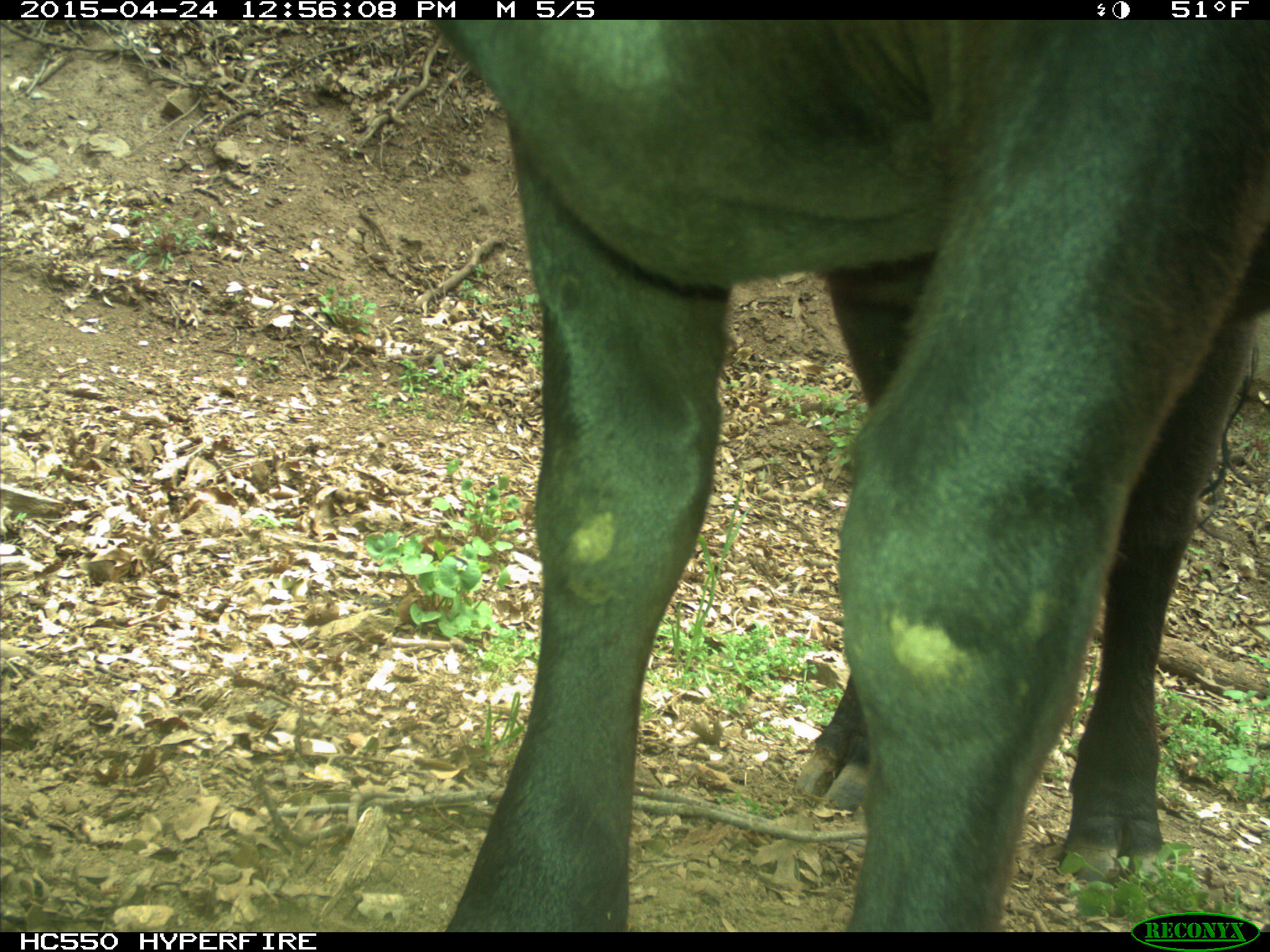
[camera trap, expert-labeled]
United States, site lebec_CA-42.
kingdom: Animalia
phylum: Chordata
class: Mammalia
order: Artiodactyla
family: Bovidae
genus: Bos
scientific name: Bos taurus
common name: domestic cow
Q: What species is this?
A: Bos taurus (domestic cow).